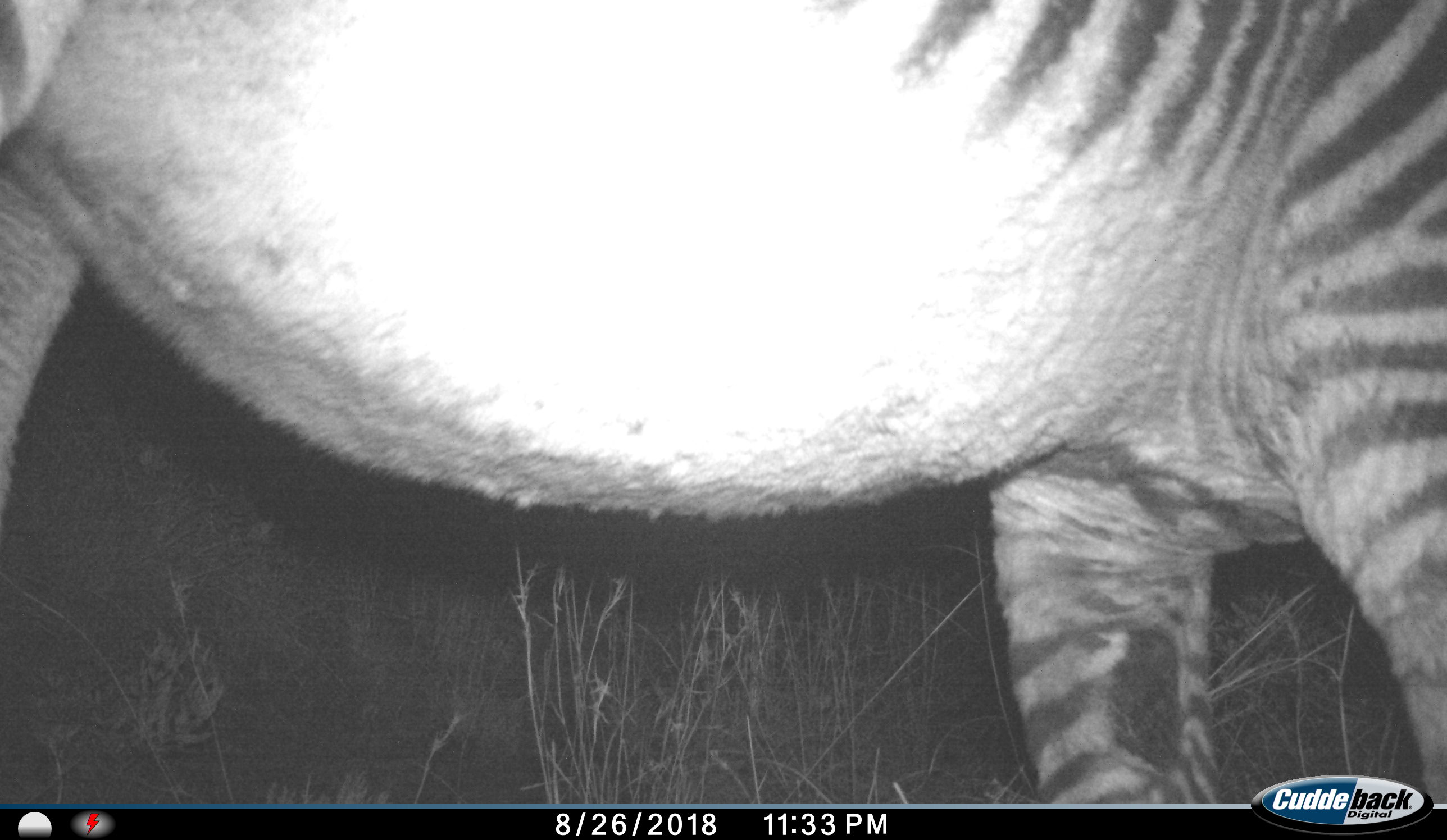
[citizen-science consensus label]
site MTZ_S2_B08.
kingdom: Animalia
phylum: Chordata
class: Mammalia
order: Perissodactyla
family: Equidae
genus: Equus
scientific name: Equus zebra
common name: mountain zebra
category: zebramountain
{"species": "zebramountain (mountain zebra) (Equus zebra)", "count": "1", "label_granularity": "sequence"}